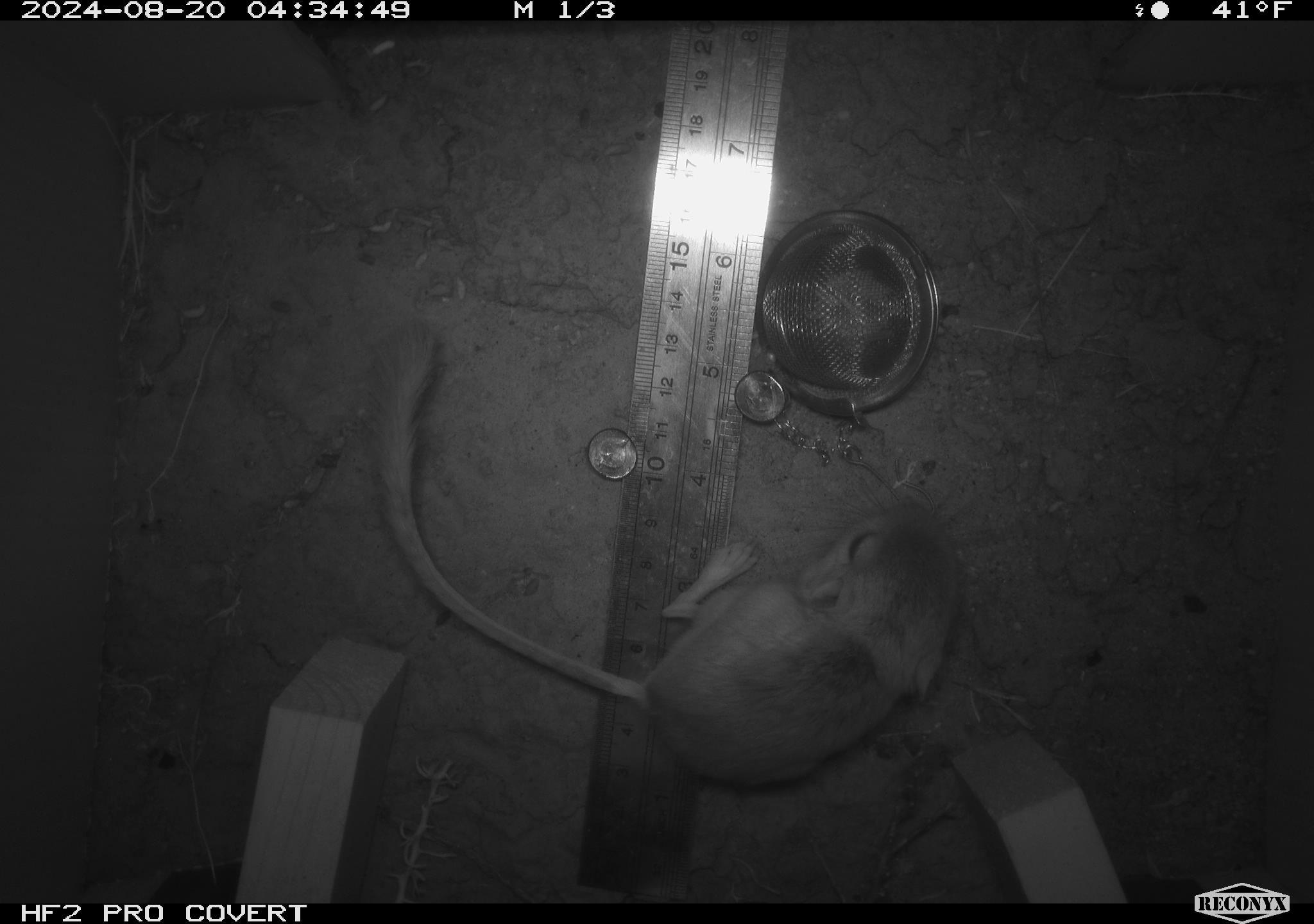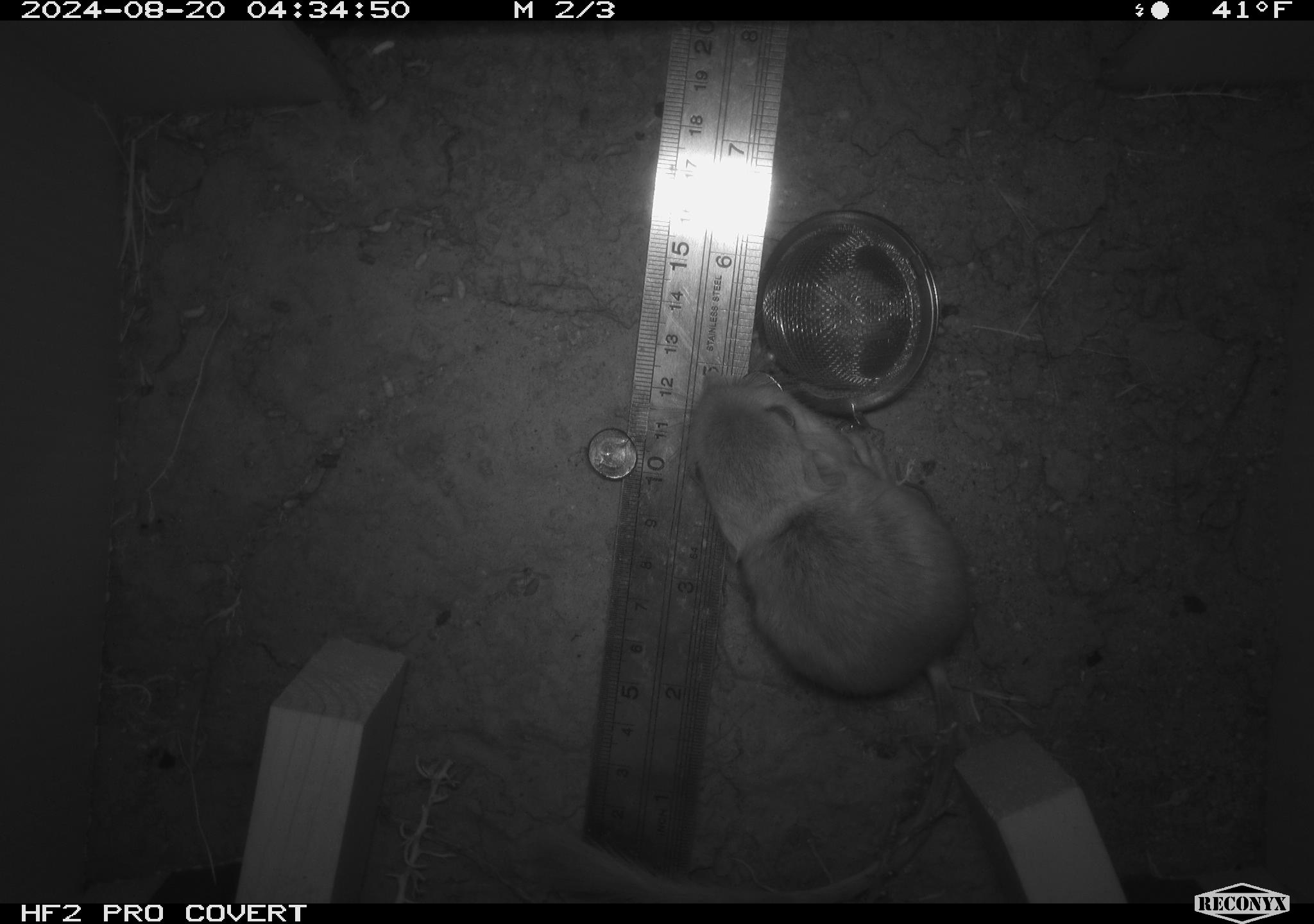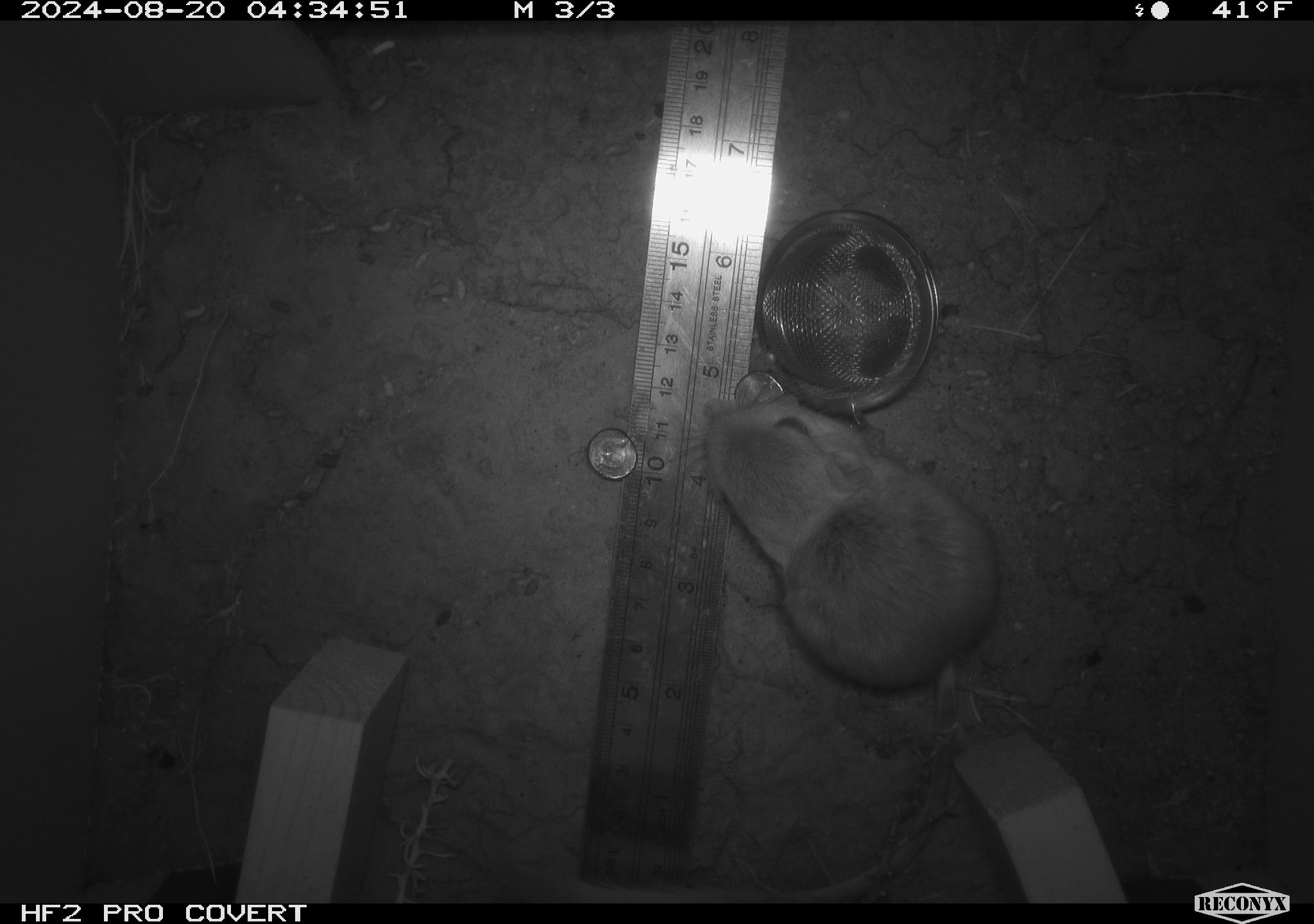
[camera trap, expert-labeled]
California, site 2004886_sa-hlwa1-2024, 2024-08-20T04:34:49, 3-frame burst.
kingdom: Animalia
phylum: Chordata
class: Mammalia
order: Rodentia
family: Heteromyidae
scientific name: Heteromyidae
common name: kangaroo rats and pocket mice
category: heteromyidae family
Heteromyidae family (kangaroo rats and pocket mice) (Heteromyidae).